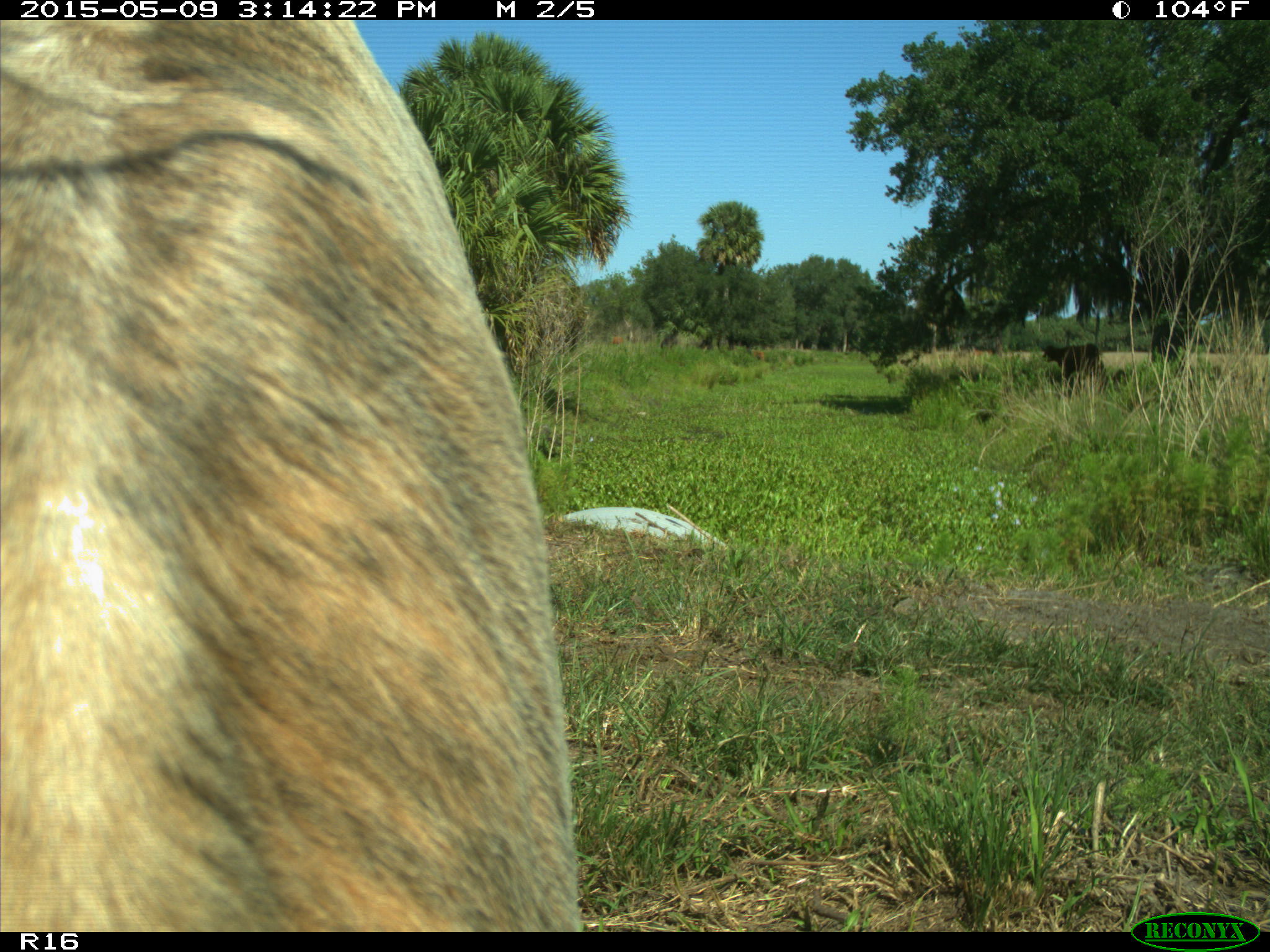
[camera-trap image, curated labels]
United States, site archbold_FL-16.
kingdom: Animalia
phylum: Chordata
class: Mammalia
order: Artiodactyla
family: Bovidae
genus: Bos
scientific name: Bos taurus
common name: domestic cow